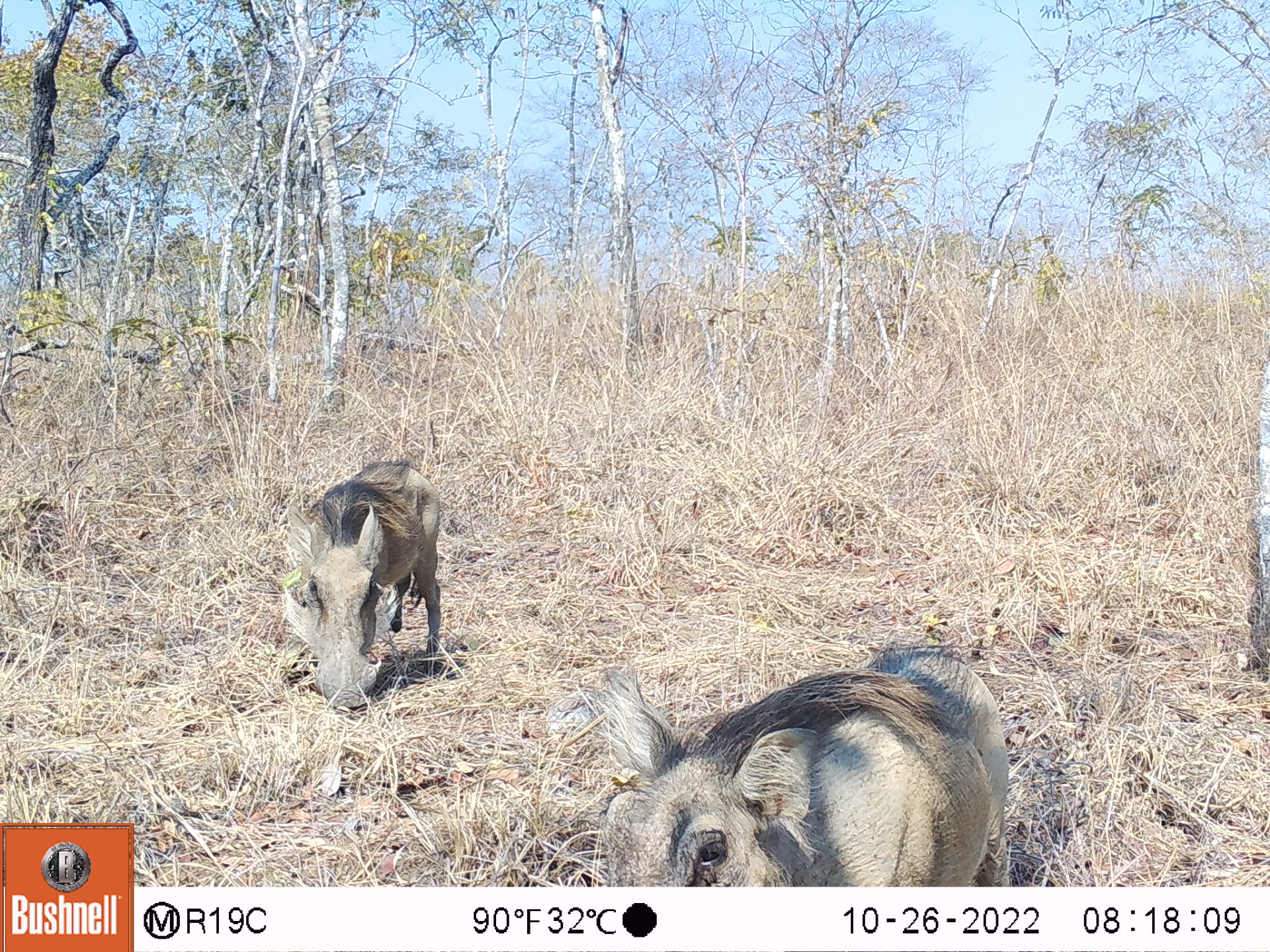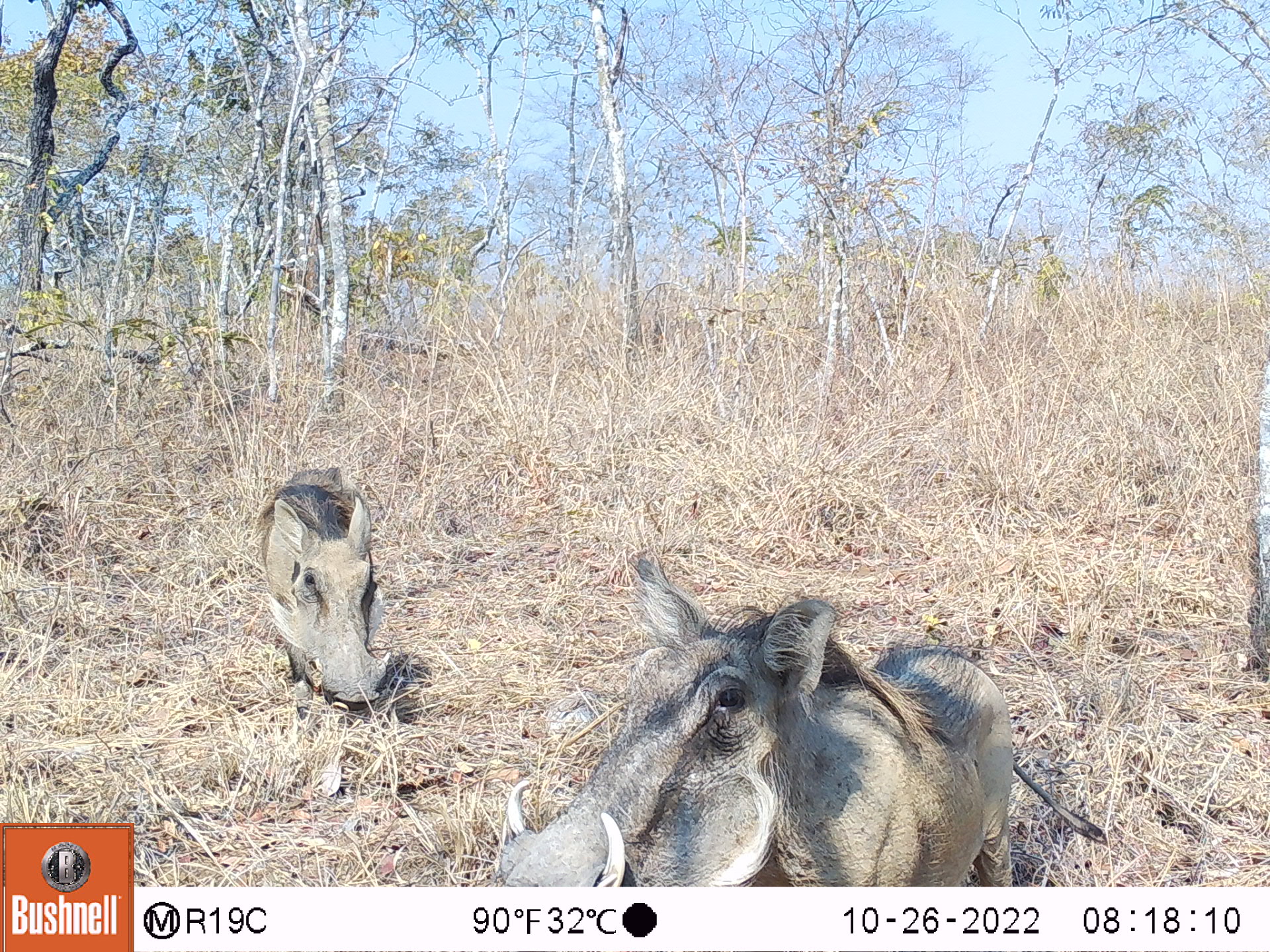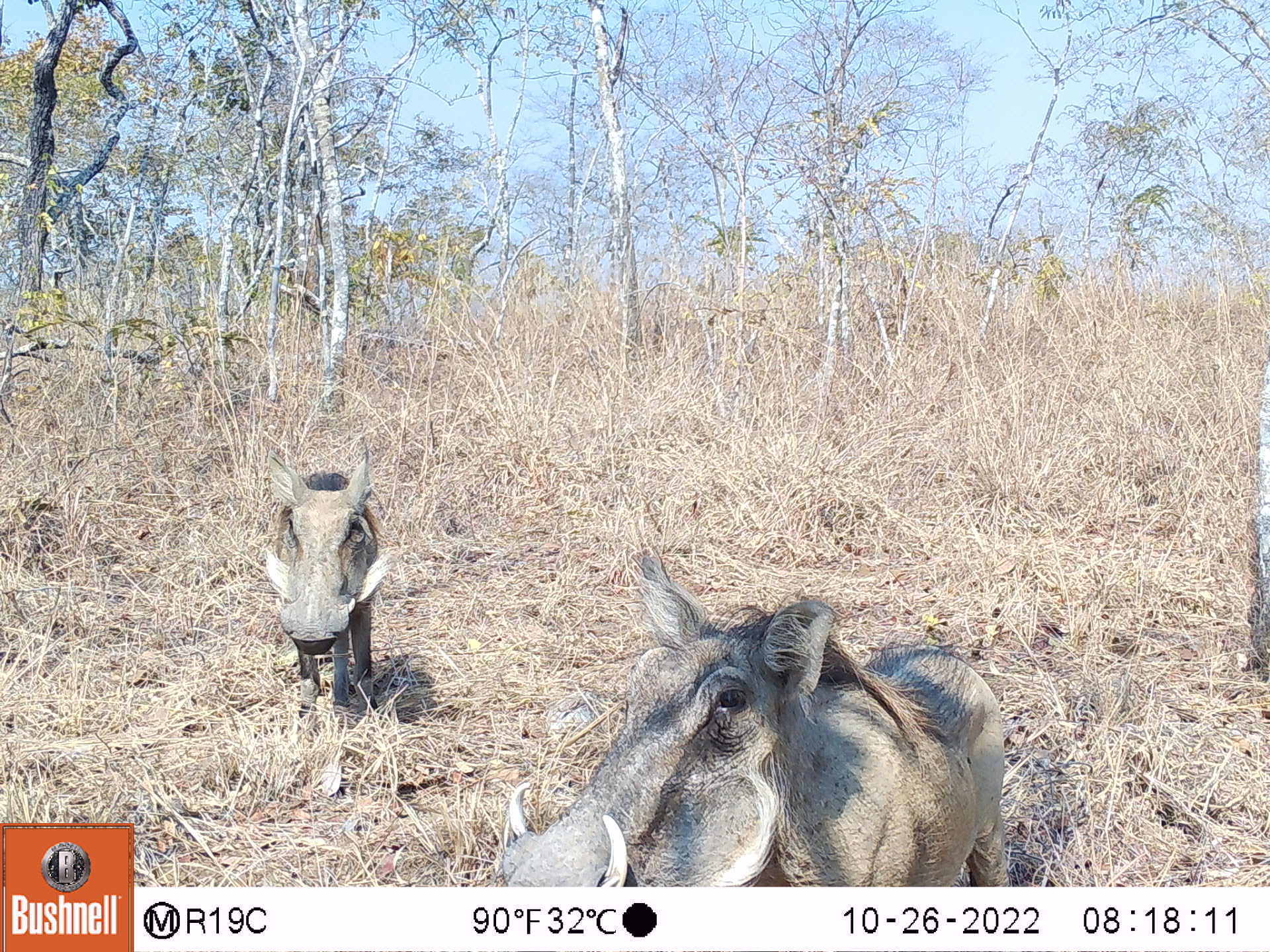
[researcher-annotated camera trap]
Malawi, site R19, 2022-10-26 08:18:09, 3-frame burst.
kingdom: Animalia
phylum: Chordata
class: Mammalia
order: Artiodactyla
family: Suidae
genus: Phacochoerus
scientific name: Phacochoerus africanus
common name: common warthog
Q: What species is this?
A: Common warthog (Phacochoerus africanus).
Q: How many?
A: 2.